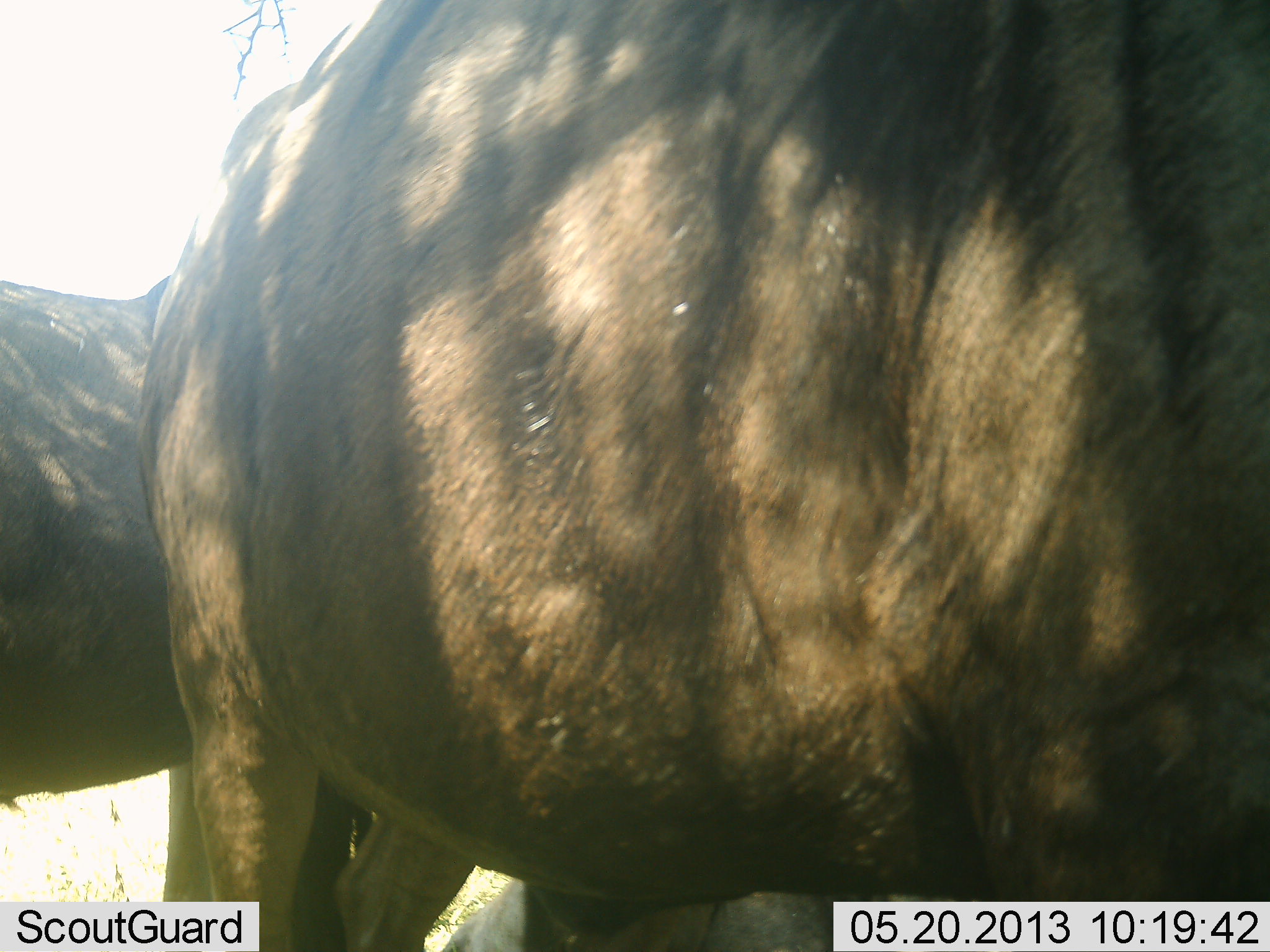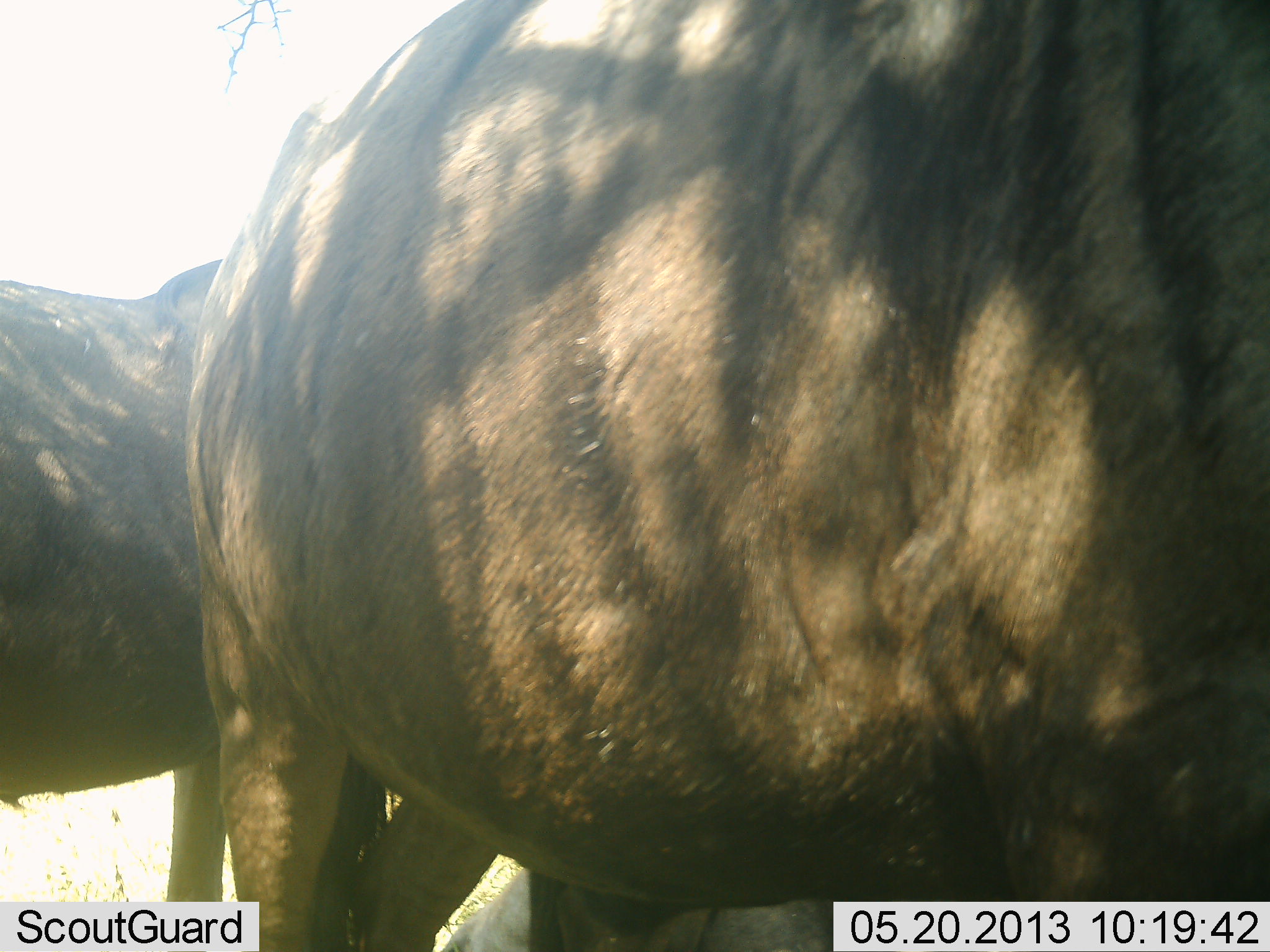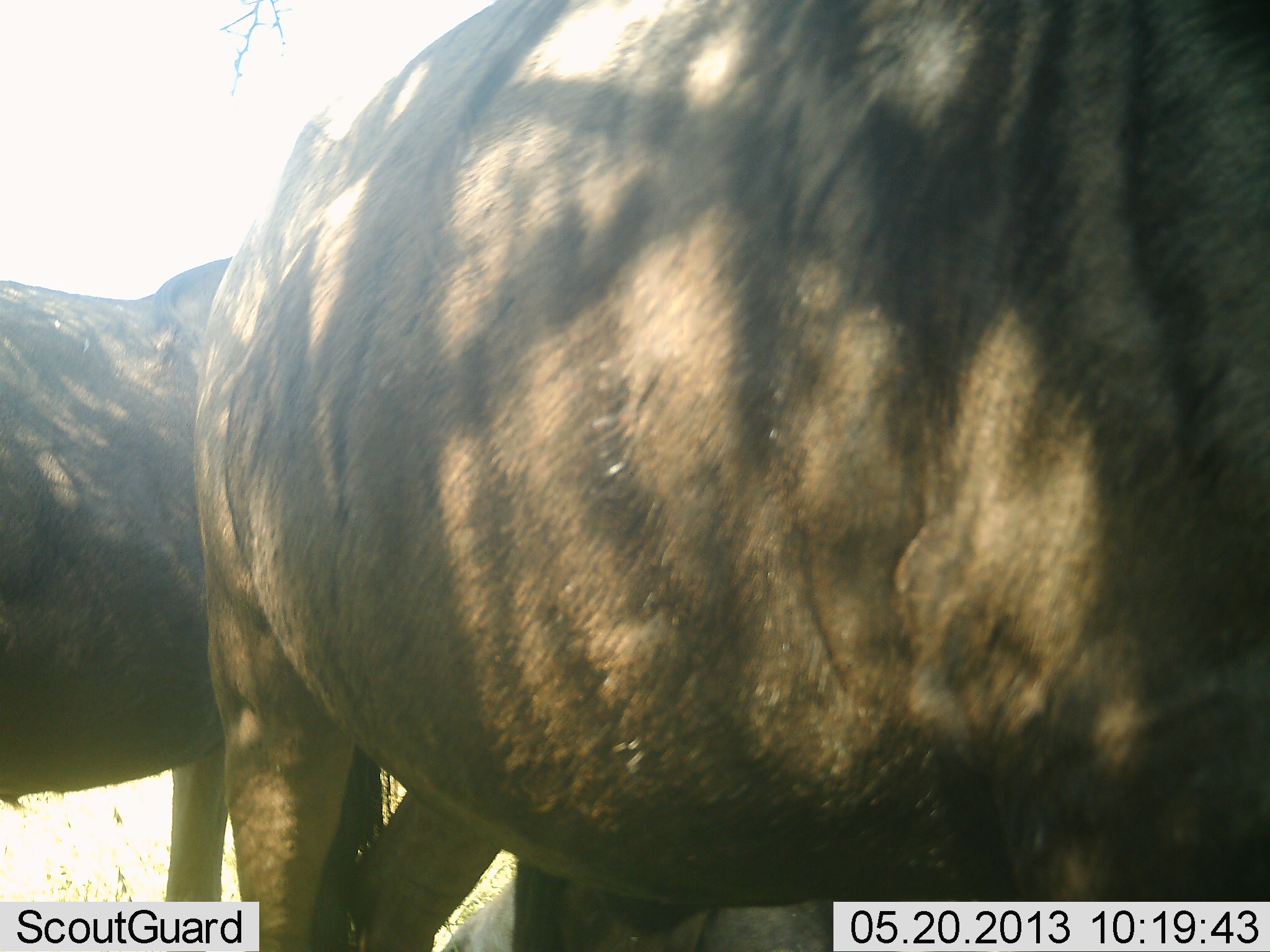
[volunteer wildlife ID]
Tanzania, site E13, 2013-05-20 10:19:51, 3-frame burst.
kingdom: Animalia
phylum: Chordata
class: Mammalia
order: Artiodactyla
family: Bovidae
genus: Connochaetes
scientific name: Connochaetes taurinus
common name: blue wildebeest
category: wildebeest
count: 2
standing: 94%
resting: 12%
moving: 6%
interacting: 0%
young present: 0%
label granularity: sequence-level